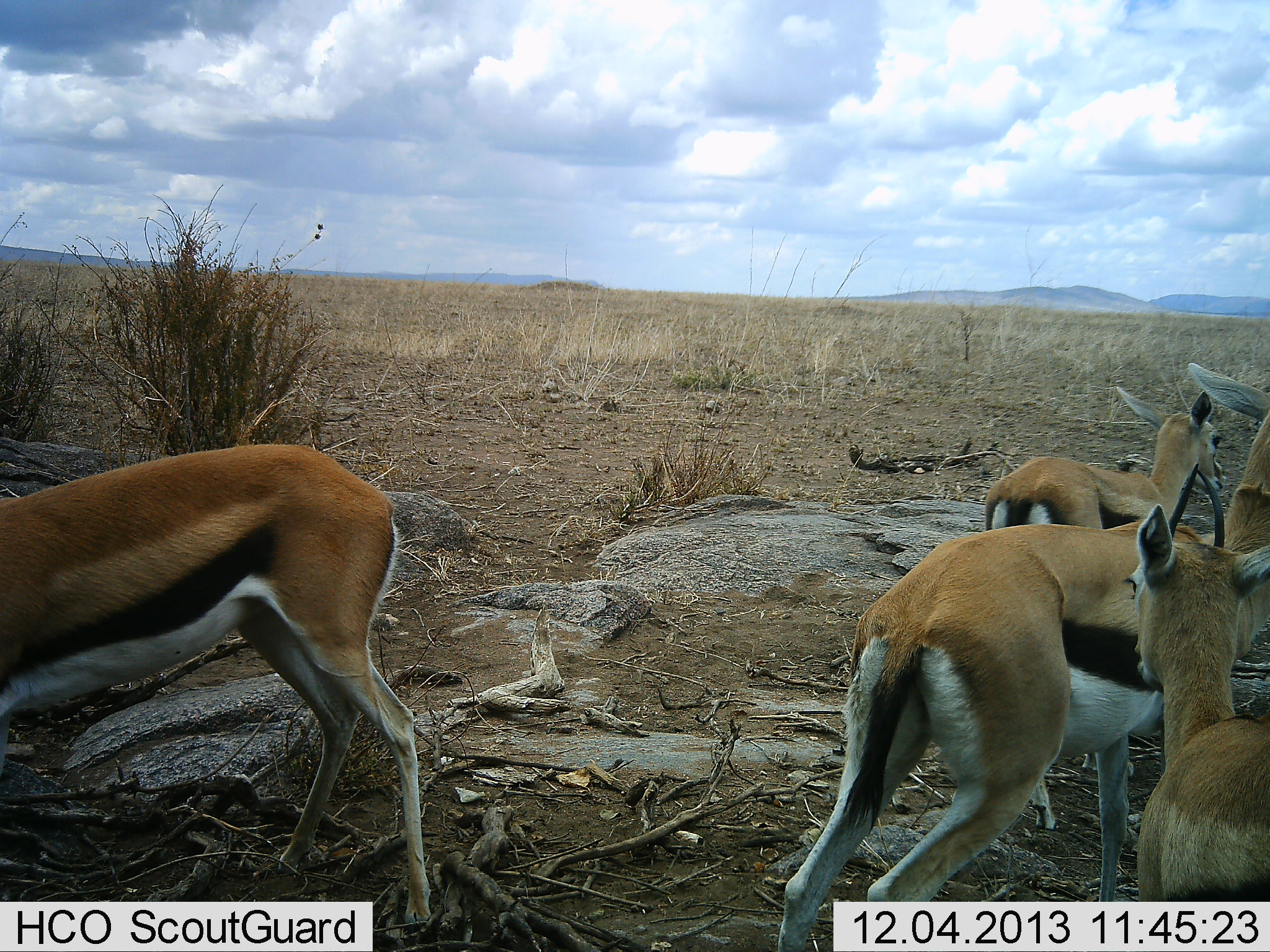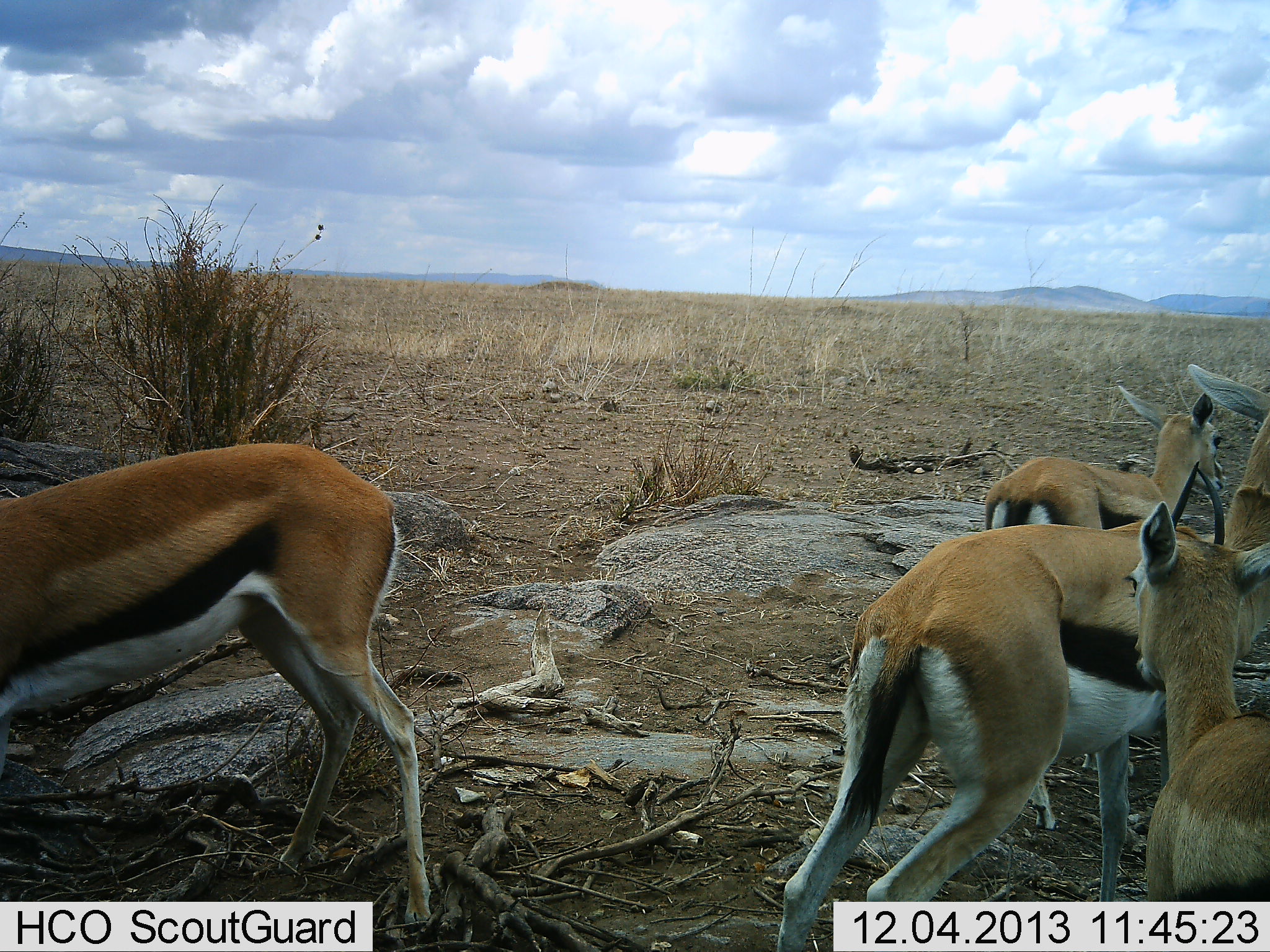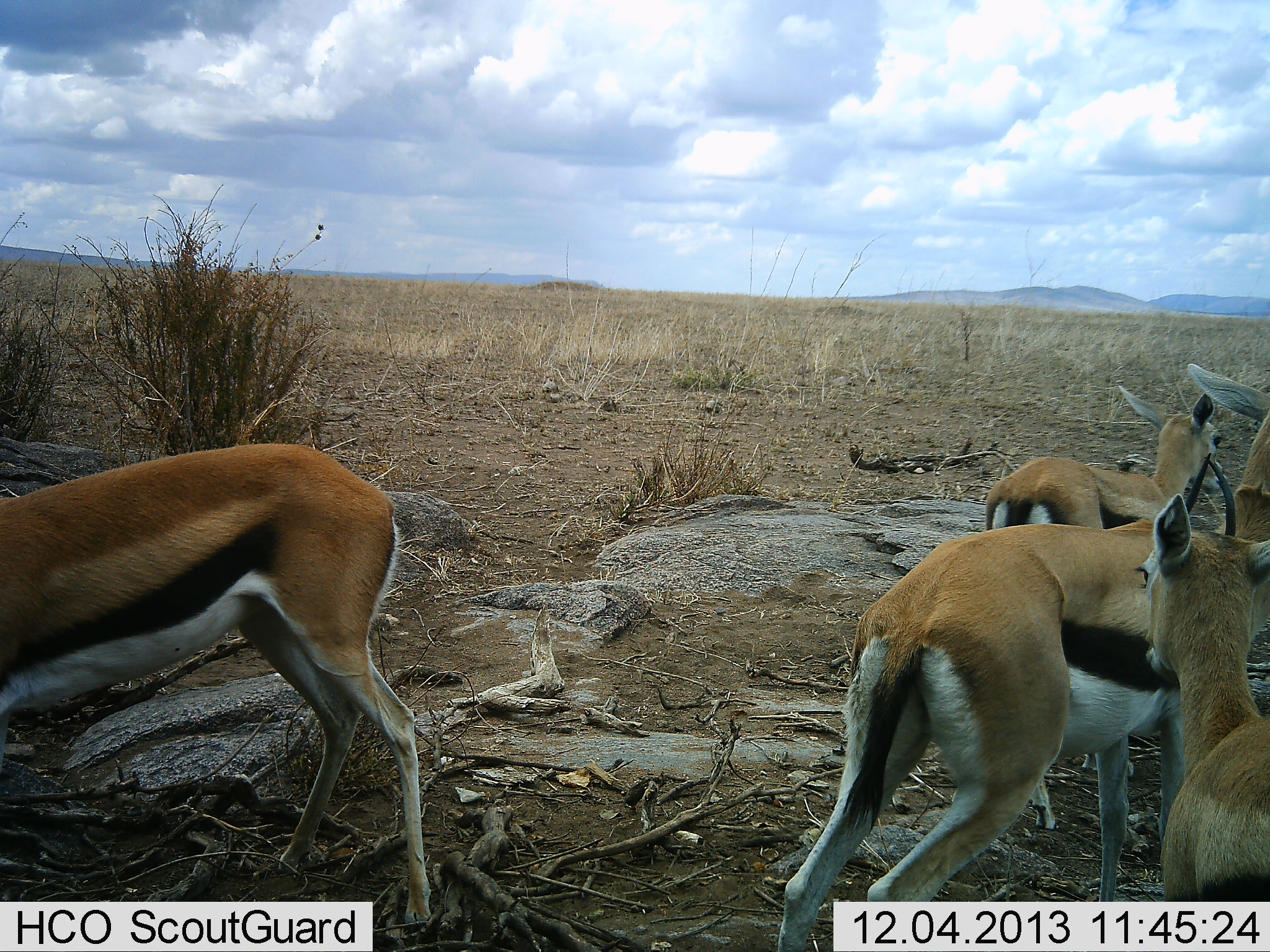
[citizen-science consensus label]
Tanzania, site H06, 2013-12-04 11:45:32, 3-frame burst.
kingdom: Animalia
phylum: Chordata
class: Mammalia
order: Artiodactyla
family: Bovidae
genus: Eudorcas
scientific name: Eudorcas thomsonii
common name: thomson's gazelle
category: gazellethomsons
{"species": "gazellethomsons (thomson's gazelle) (Eudorcas thomsonii)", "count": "4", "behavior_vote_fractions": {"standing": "90%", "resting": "0%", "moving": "10%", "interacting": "0%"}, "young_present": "0%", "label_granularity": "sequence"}